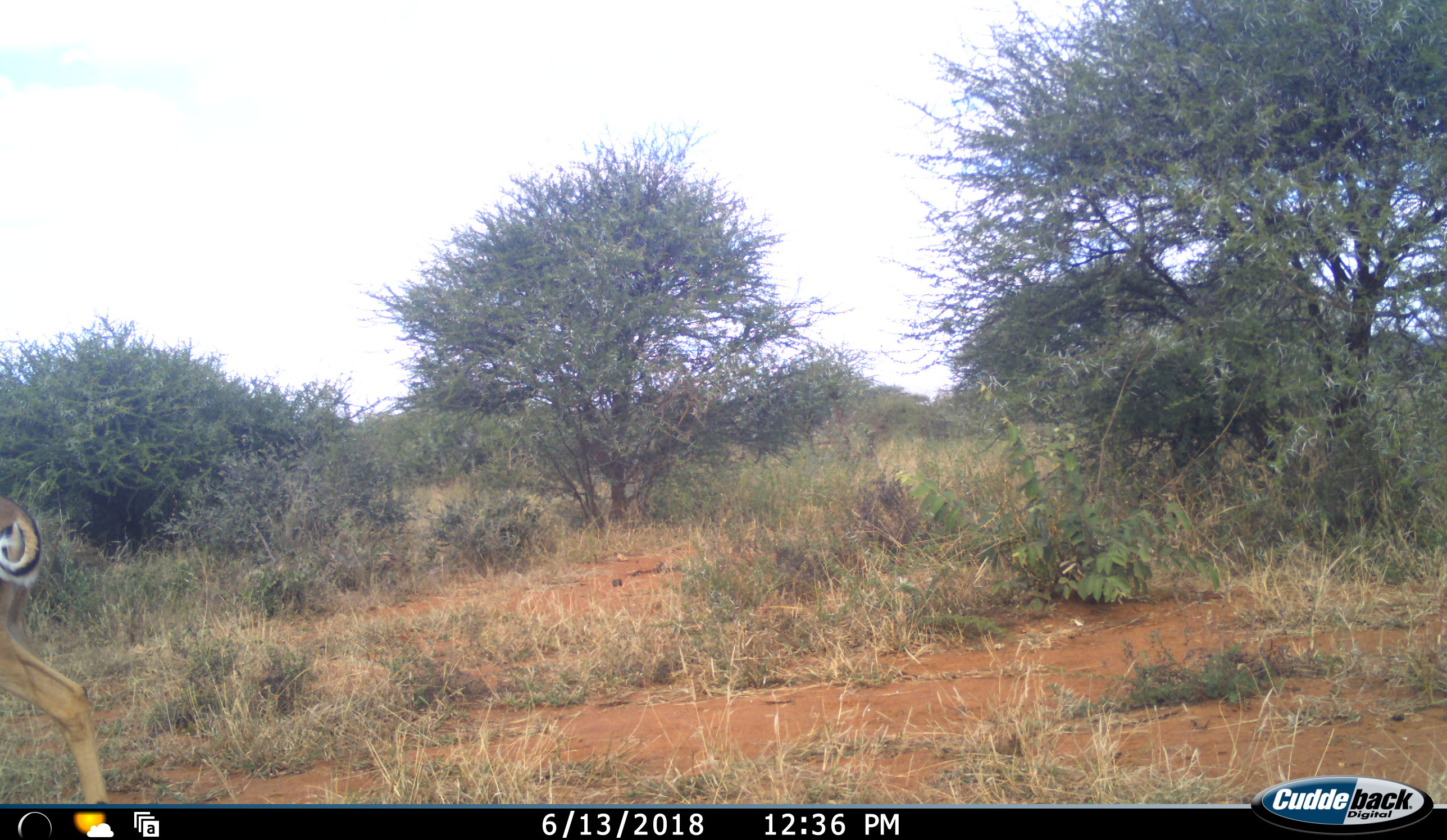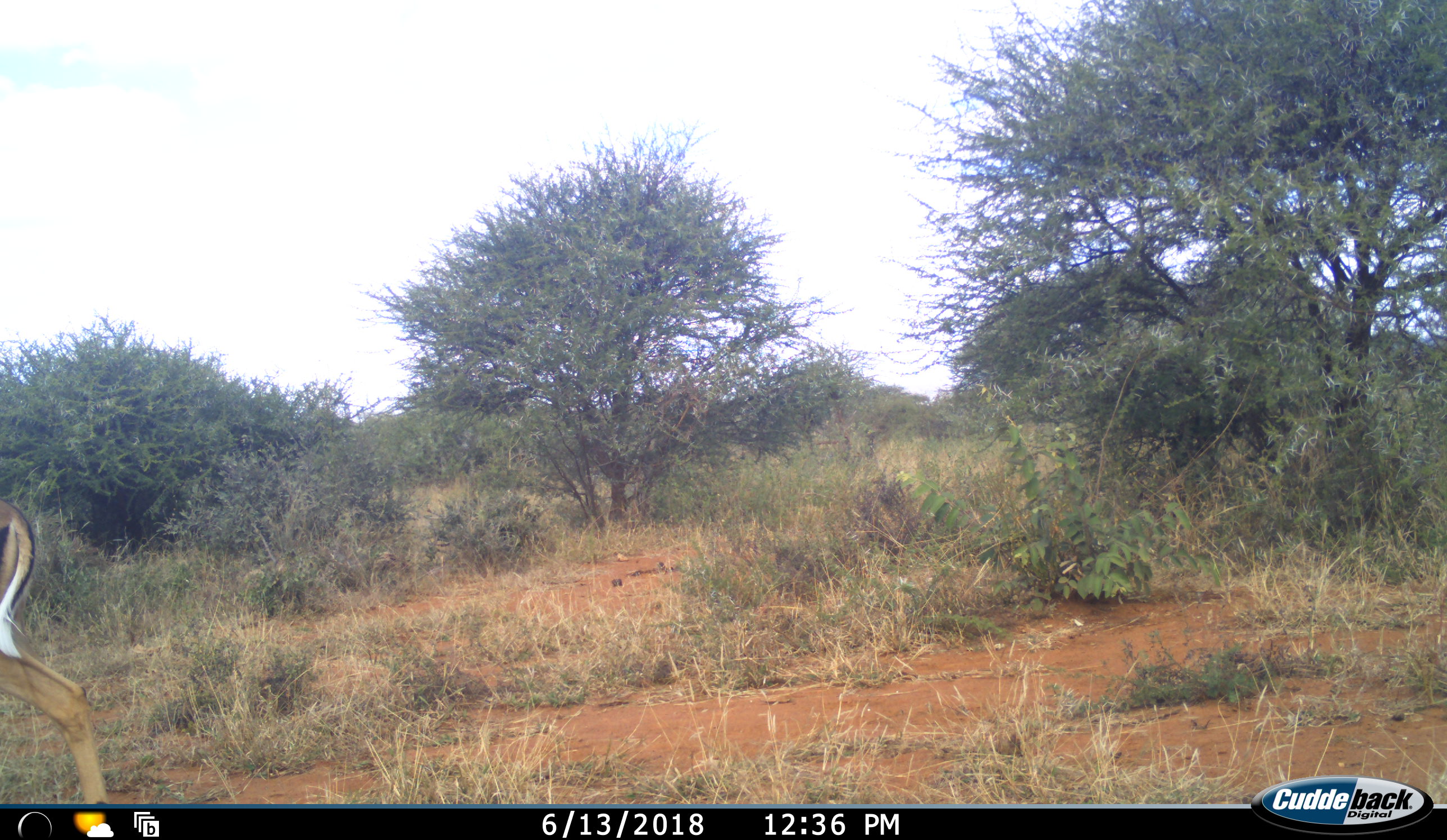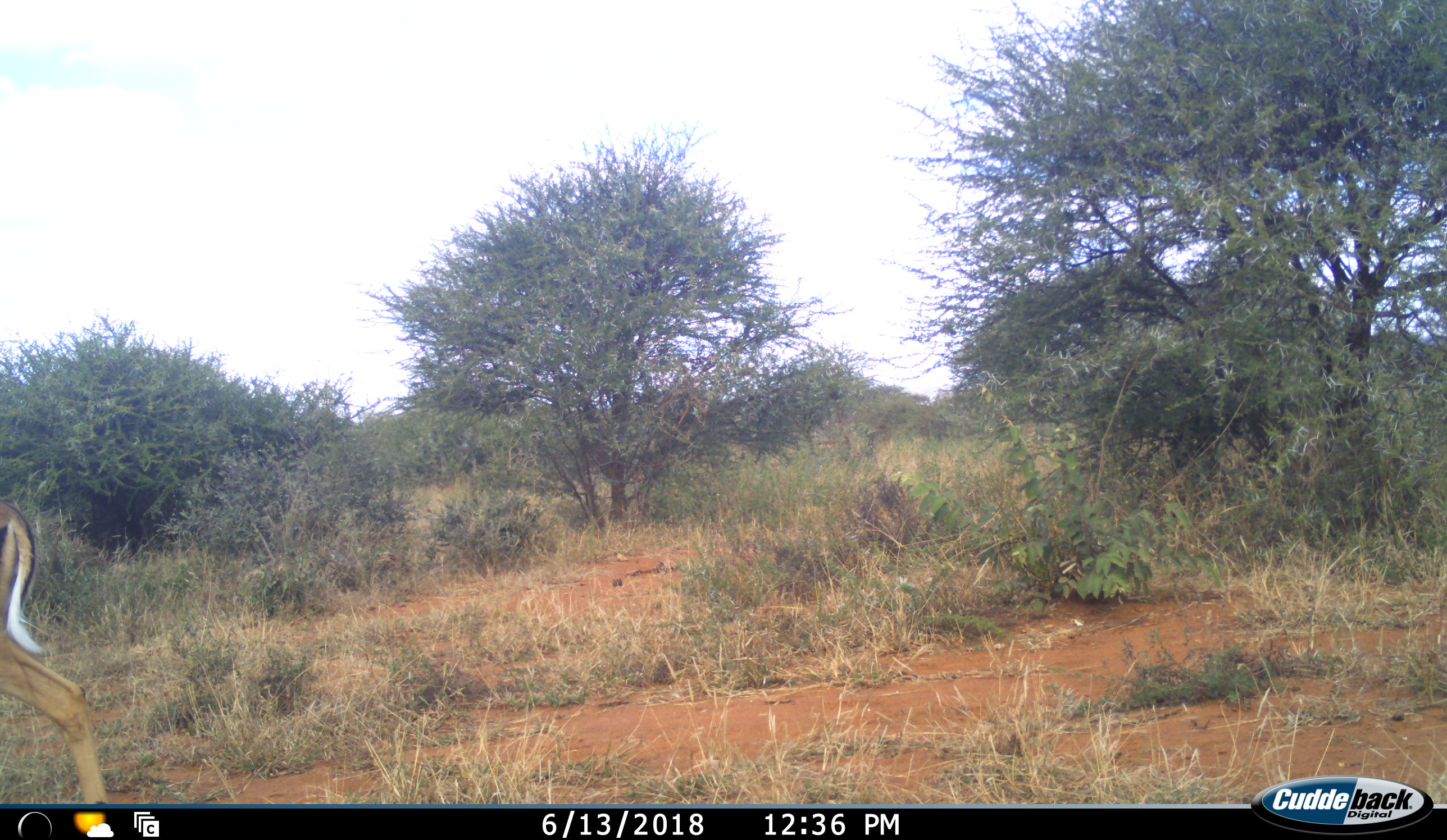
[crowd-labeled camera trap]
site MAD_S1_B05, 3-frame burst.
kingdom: Animalia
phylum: Chordata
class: Mammalia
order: Artiodactyla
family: Bovidae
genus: Aepyceros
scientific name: Aepyceros melampus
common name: impala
Impala (Aepyceros melampus), count 1. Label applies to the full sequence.